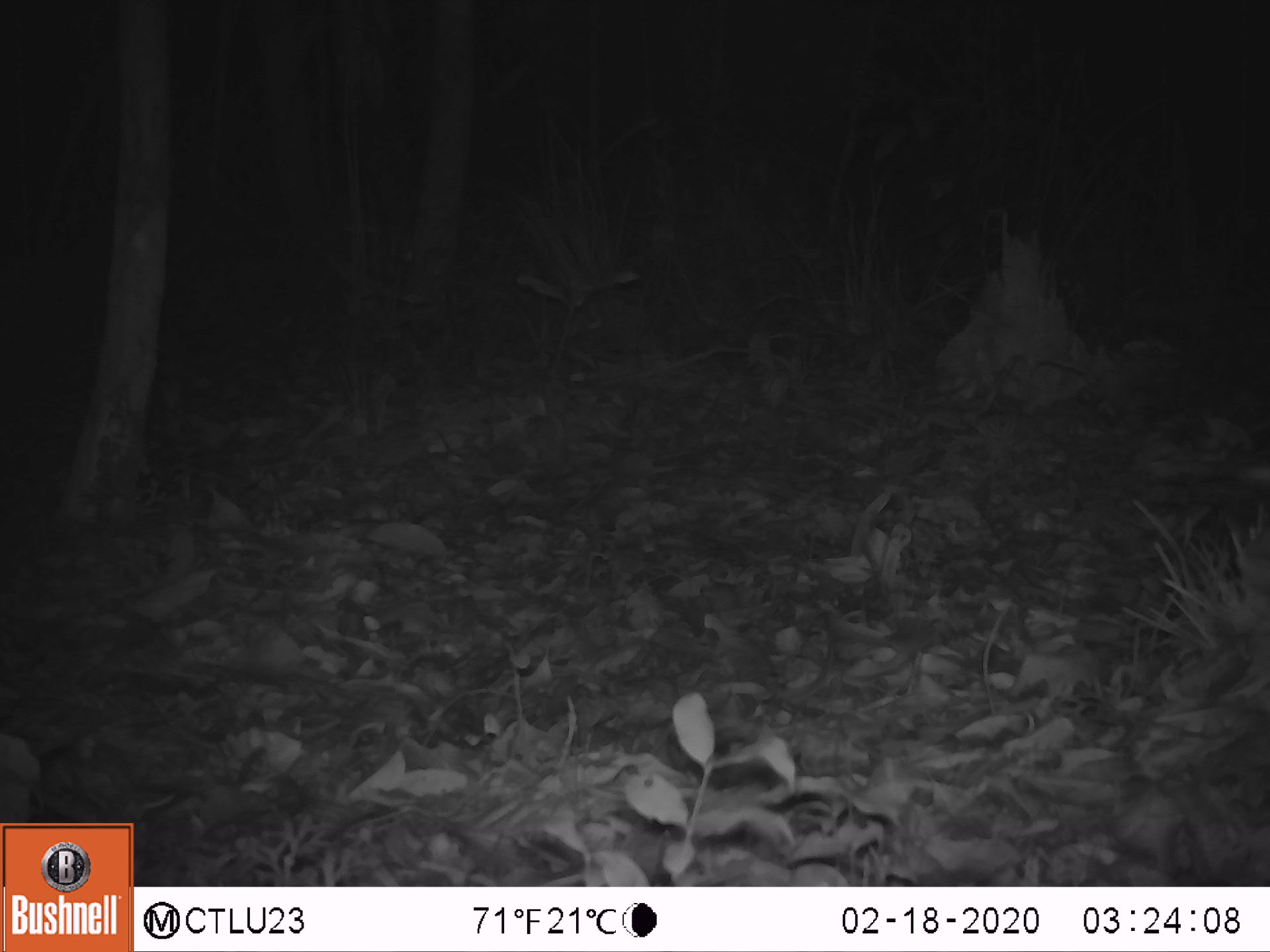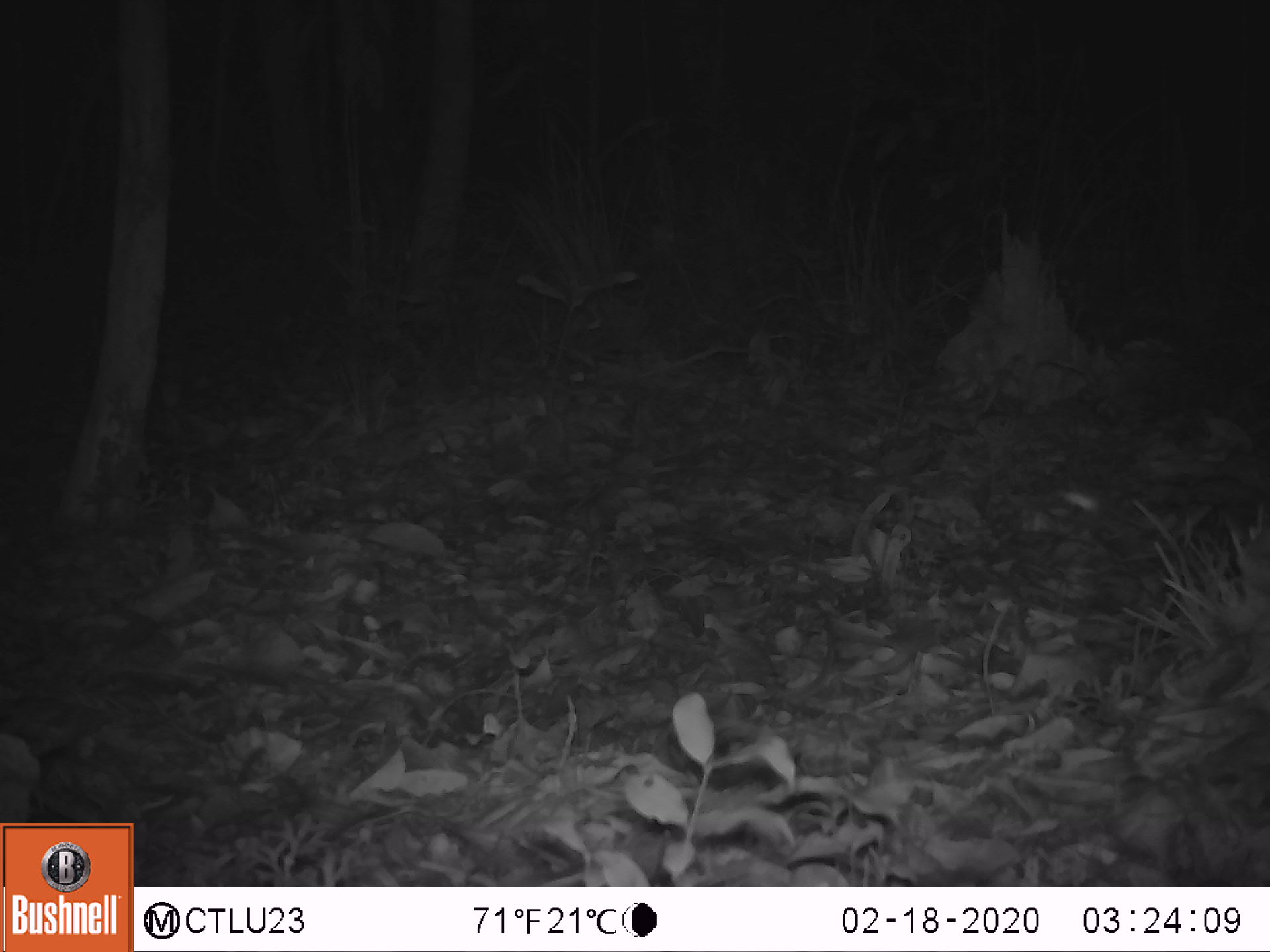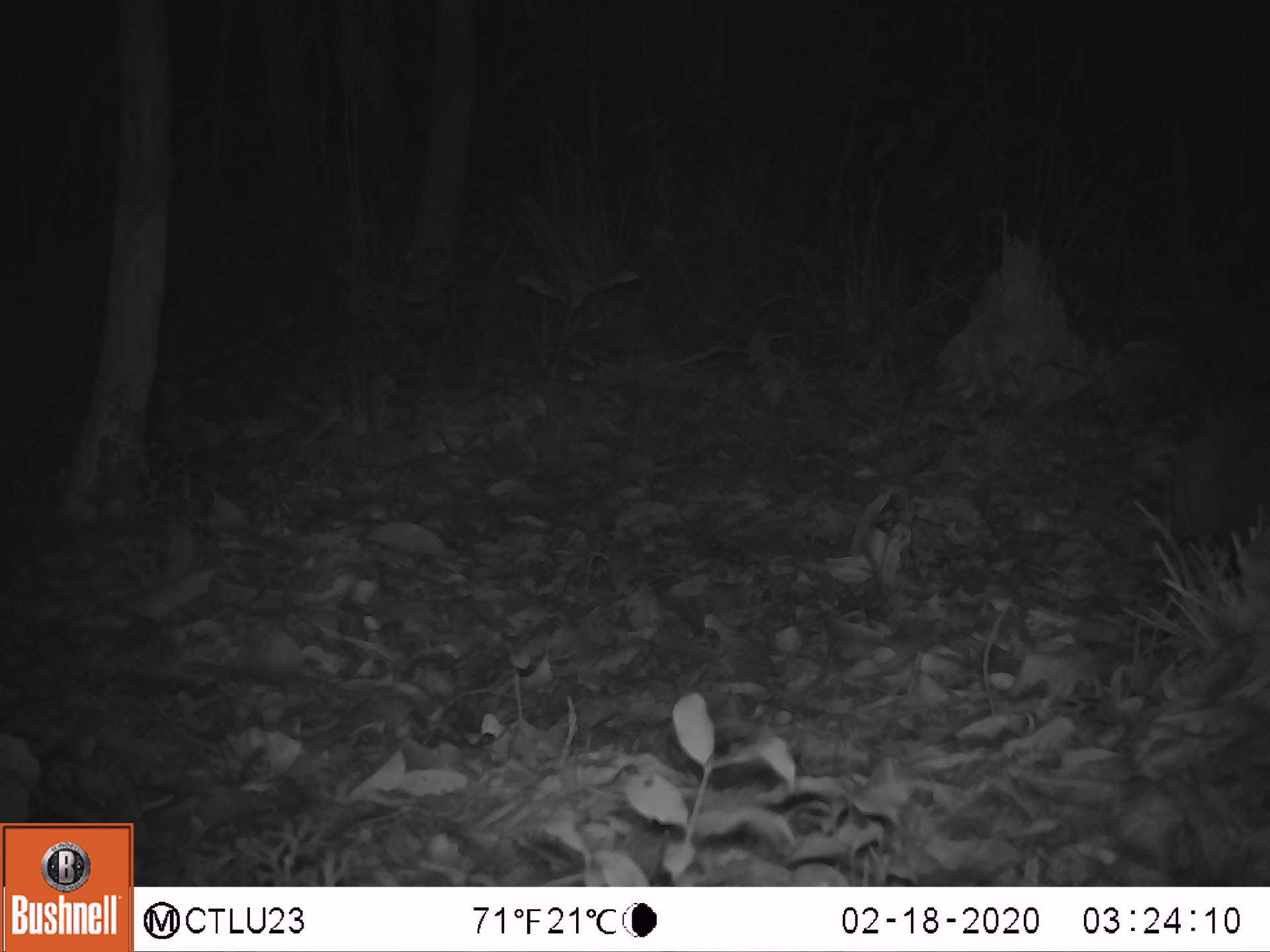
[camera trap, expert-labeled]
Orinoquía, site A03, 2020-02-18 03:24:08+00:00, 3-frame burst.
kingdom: Animalia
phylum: Chordata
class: Mammalia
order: Cingulata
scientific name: Cingulata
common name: armadillo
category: unknown armadillo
Unknown armadillo (armadillo) (Cingulata).